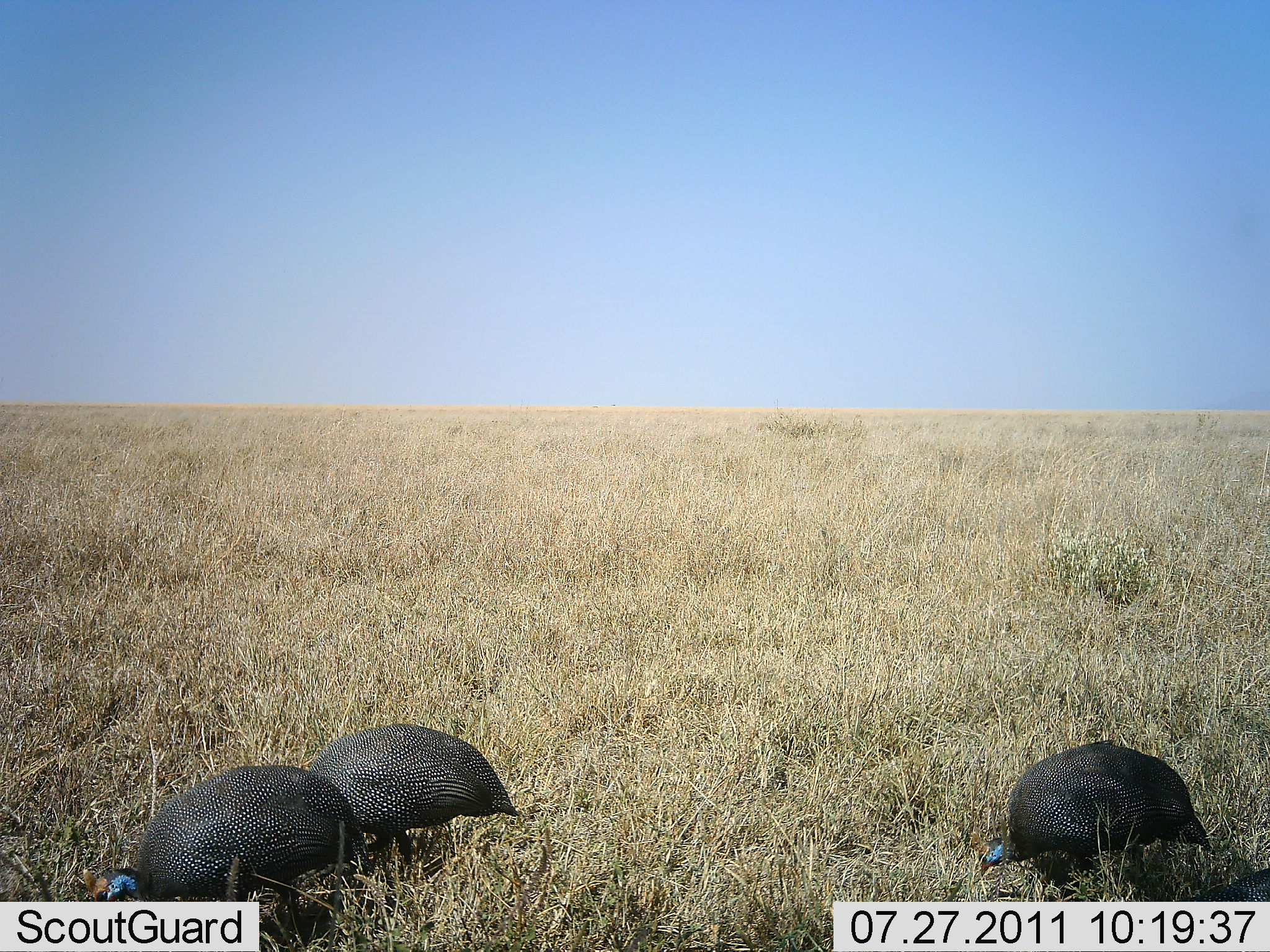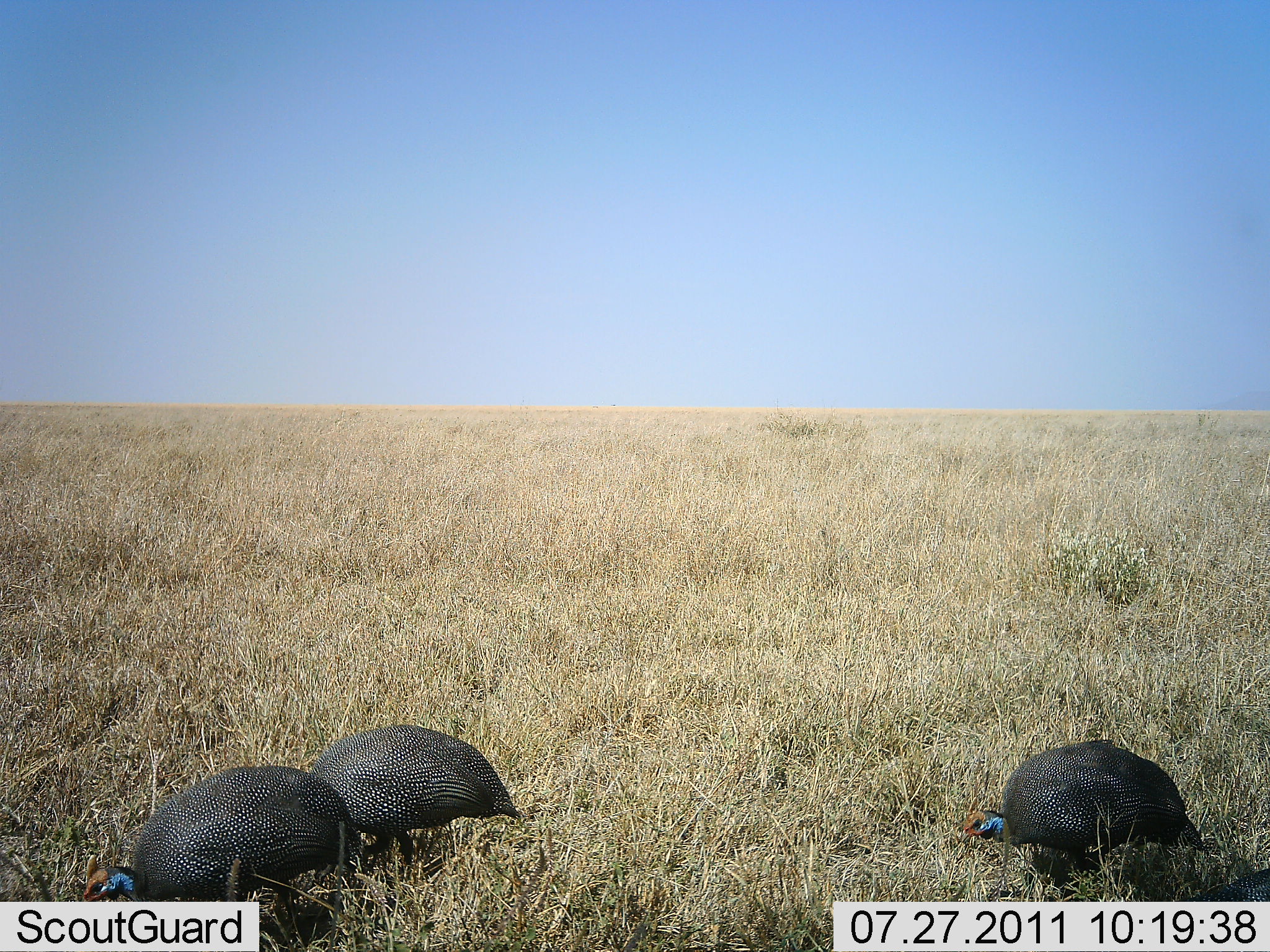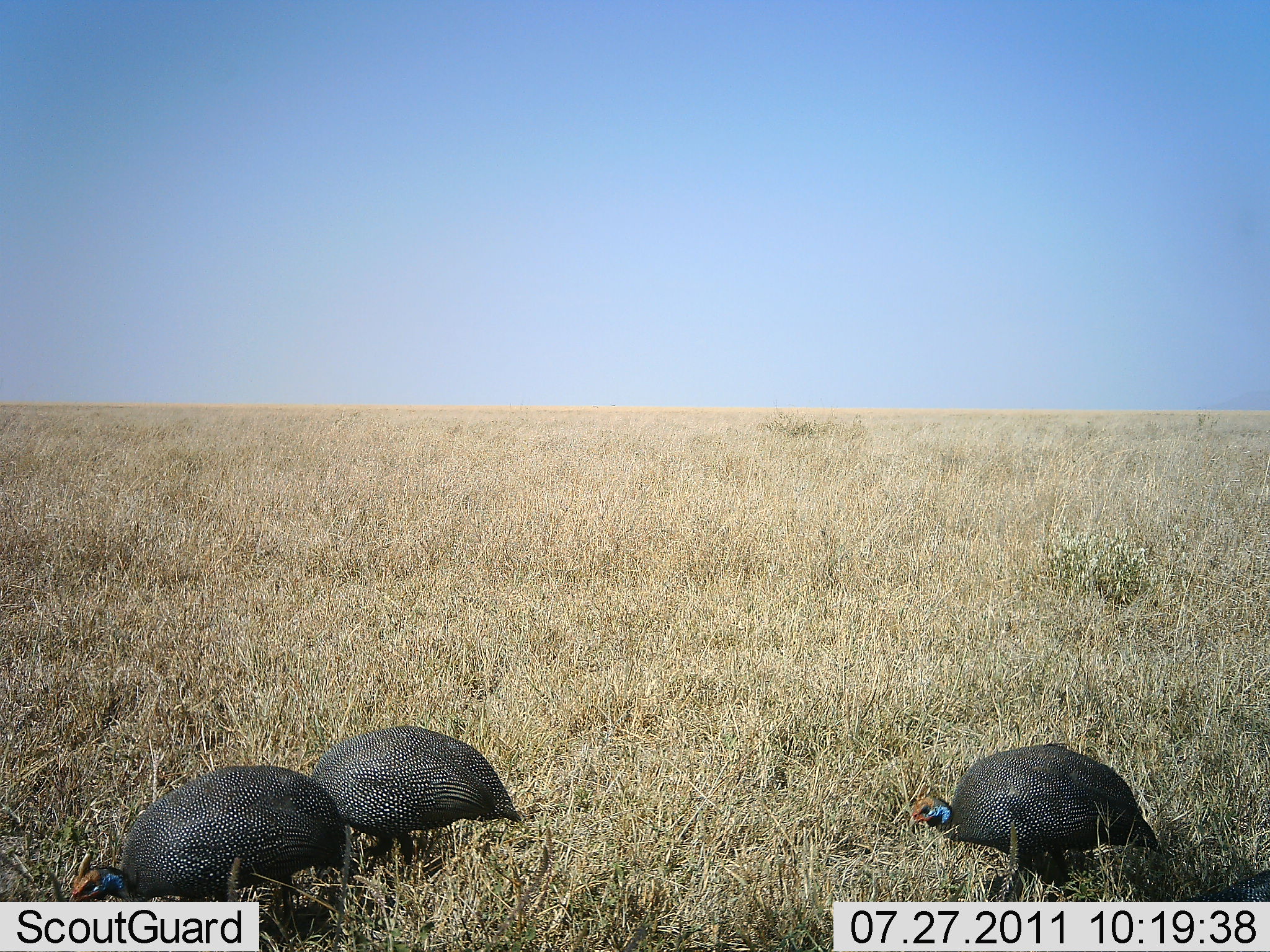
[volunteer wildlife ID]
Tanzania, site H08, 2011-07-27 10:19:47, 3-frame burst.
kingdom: Animalia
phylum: Chordata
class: Aves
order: Galliformes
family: Numididae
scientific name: Numididae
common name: guinea fowl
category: guineafowl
Guineafowl (guinea fowl) (Numididae), count 3. Behavior (volunteer vote fractions): standing 36%, resting 0%, moving 45%, interacting 0%. Young present (vote fraction): 0%. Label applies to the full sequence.